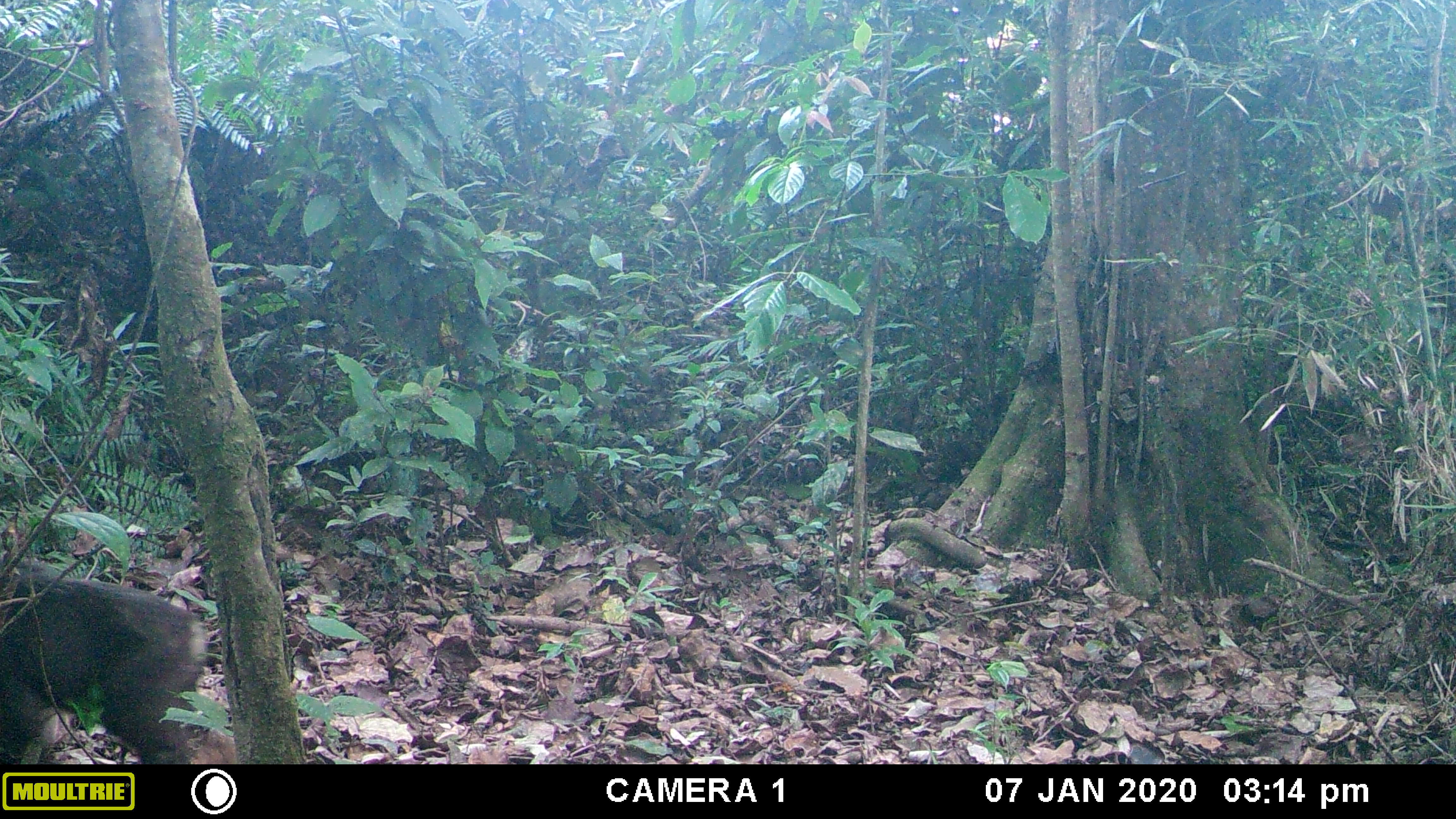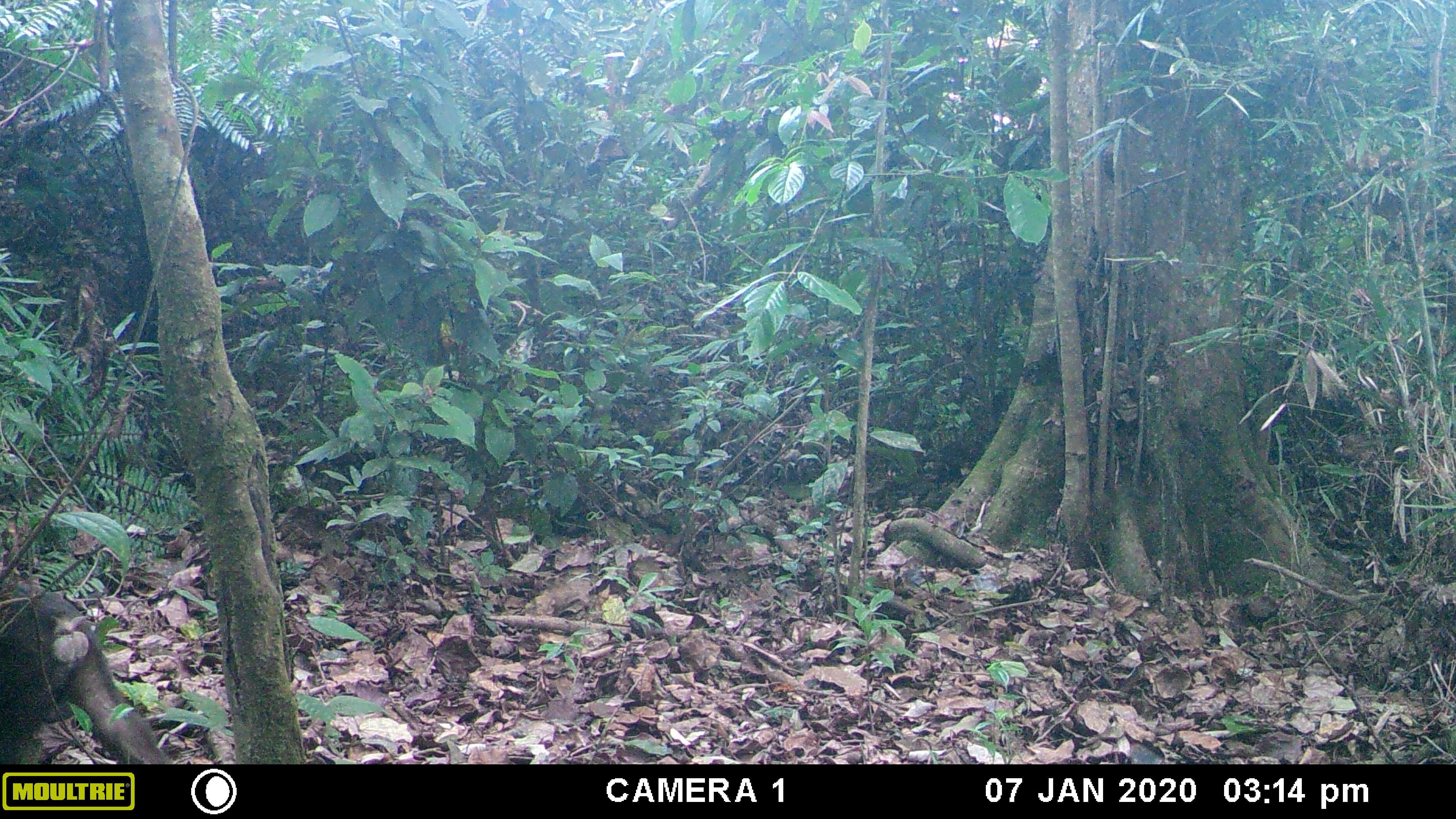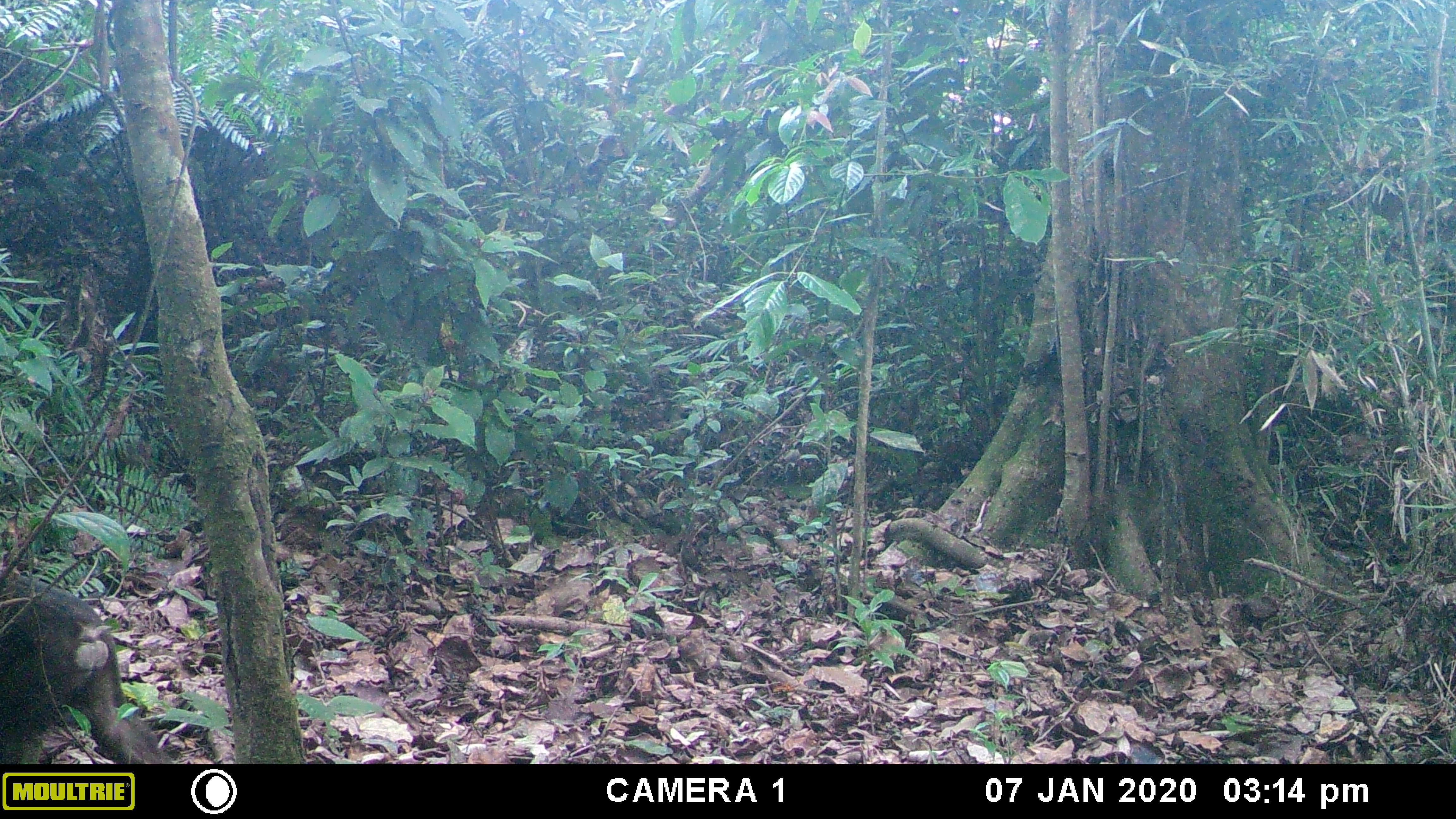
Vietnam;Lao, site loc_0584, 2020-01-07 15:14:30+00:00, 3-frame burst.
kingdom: Animalia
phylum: Chordata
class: Mammalia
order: Primates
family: Cercopithecidae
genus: Macaca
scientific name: Macaca arctoides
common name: stump-tailed macaque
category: stump tailed macaque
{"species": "stump tailed macaque (stump-tailed macaque) (Macaca arctoides)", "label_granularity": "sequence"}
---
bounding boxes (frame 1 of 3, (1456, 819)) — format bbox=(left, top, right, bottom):
stump tailed macaque: bbox=(0, 553, 210, 764)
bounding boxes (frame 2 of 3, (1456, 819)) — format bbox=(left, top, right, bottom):
stump tailed macaque: bbox=(0, 583, 170, 764)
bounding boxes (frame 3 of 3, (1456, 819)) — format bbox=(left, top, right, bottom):
stump tailed macaque: bbox=(0, 574, 172, 764)